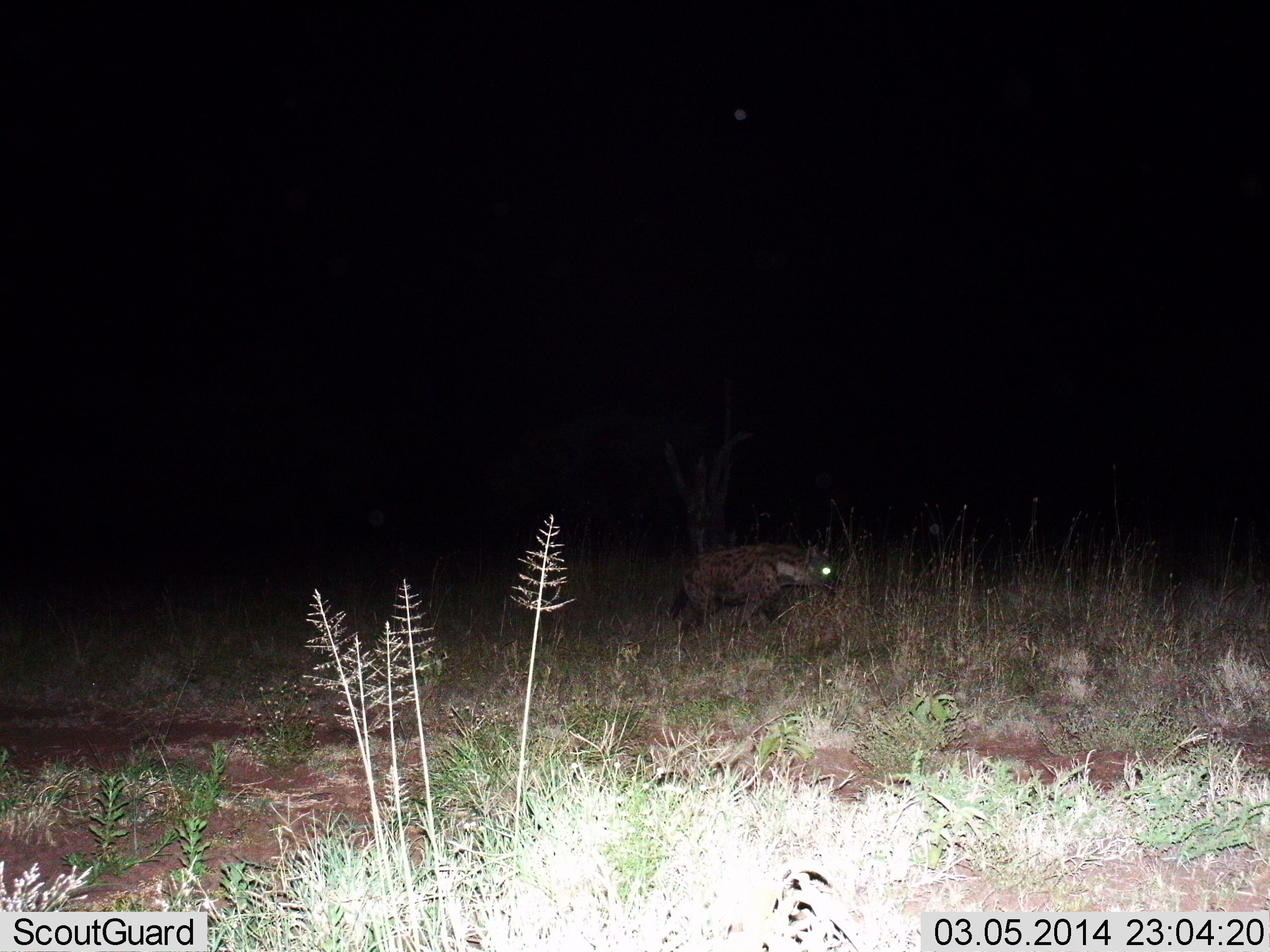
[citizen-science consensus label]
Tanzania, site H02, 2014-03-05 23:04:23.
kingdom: Animalia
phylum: Chordata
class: Mammalia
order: Carnivora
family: Hyaenidae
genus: Crocuta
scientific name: Crocuta crocuta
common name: spotted hyena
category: hyenaspotted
Hyenaspotted (spotted hyena) (Crocuta crocuta), count 1. Behavior (volunteer vote fractions): standing 10%, resting 0%, moving 90%, interacting 0%. Young present (vote fraction): 0%. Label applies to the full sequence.